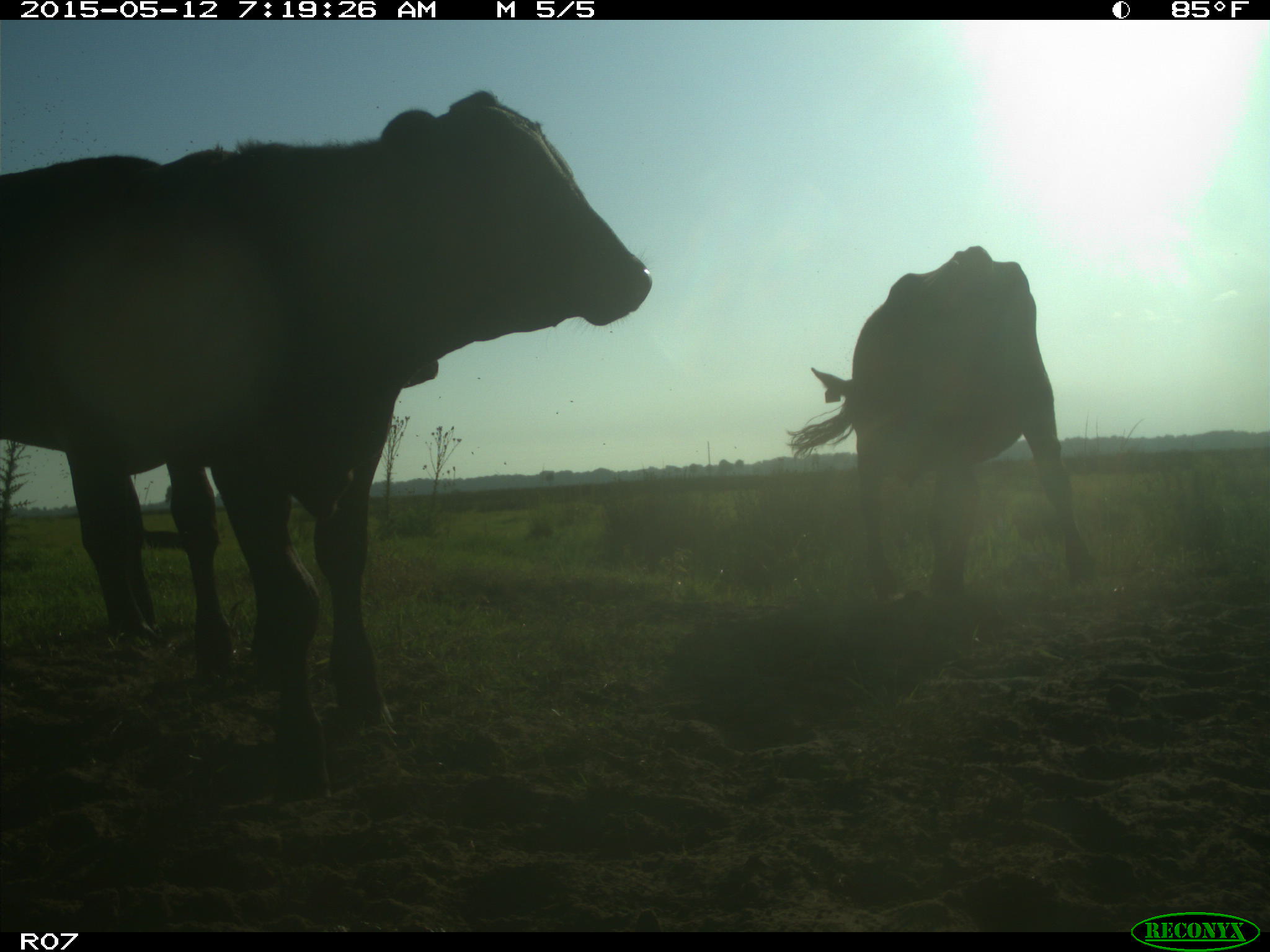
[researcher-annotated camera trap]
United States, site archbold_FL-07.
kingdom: Animalia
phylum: Chordata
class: Mammalia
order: Artiodactyla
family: Bovidae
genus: Bos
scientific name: Bos taurus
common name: domestic cow